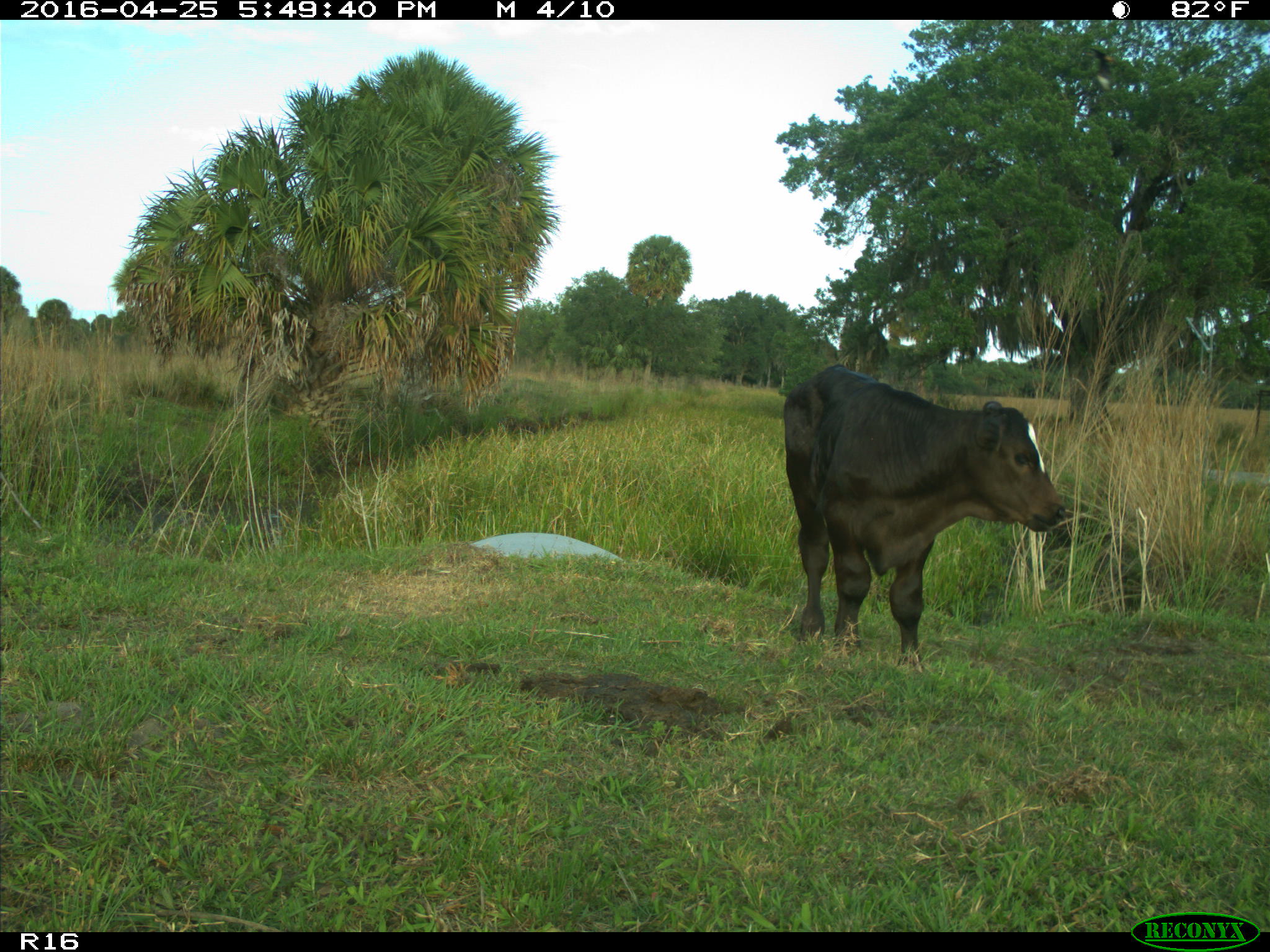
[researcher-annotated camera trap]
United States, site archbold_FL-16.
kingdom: Animalia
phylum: Chordata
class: Mammalia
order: Artiodactyla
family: Bovidae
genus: Bos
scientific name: Bos taurus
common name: domestic cow